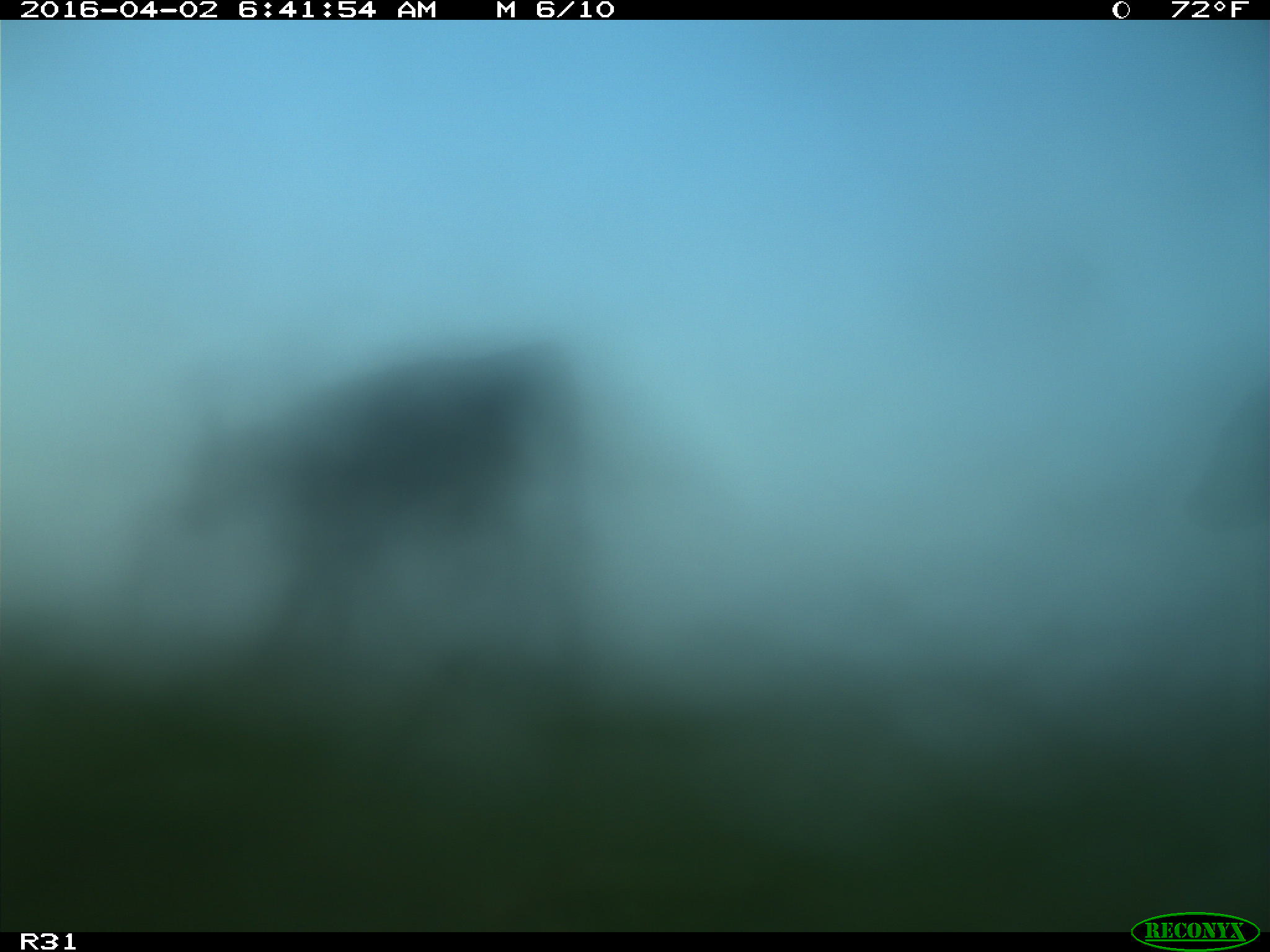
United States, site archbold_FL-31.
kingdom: Animalia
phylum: Chordata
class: Mammalia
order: Artiodactyla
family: Bovidae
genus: Bos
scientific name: Bos taurus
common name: domestic cow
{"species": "Bos taurus (domestic cow)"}